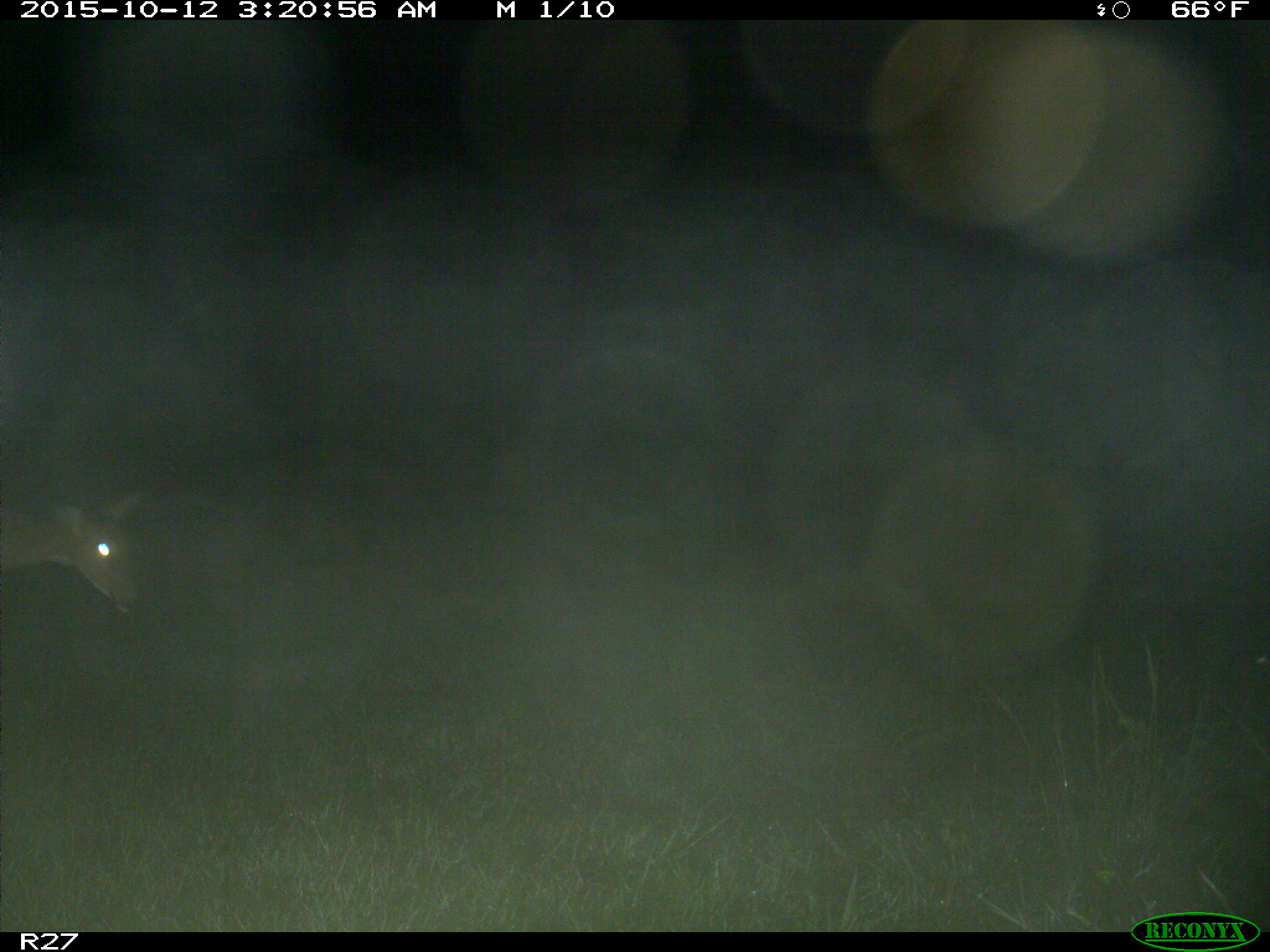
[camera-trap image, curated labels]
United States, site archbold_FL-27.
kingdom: Animalia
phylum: Chordata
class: Mammalia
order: Artiodactyla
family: Cervidae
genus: Odocoileus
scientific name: Odocoileus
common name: deer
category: unidentified deer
Unidentified deer (deer) (Odocoileus).